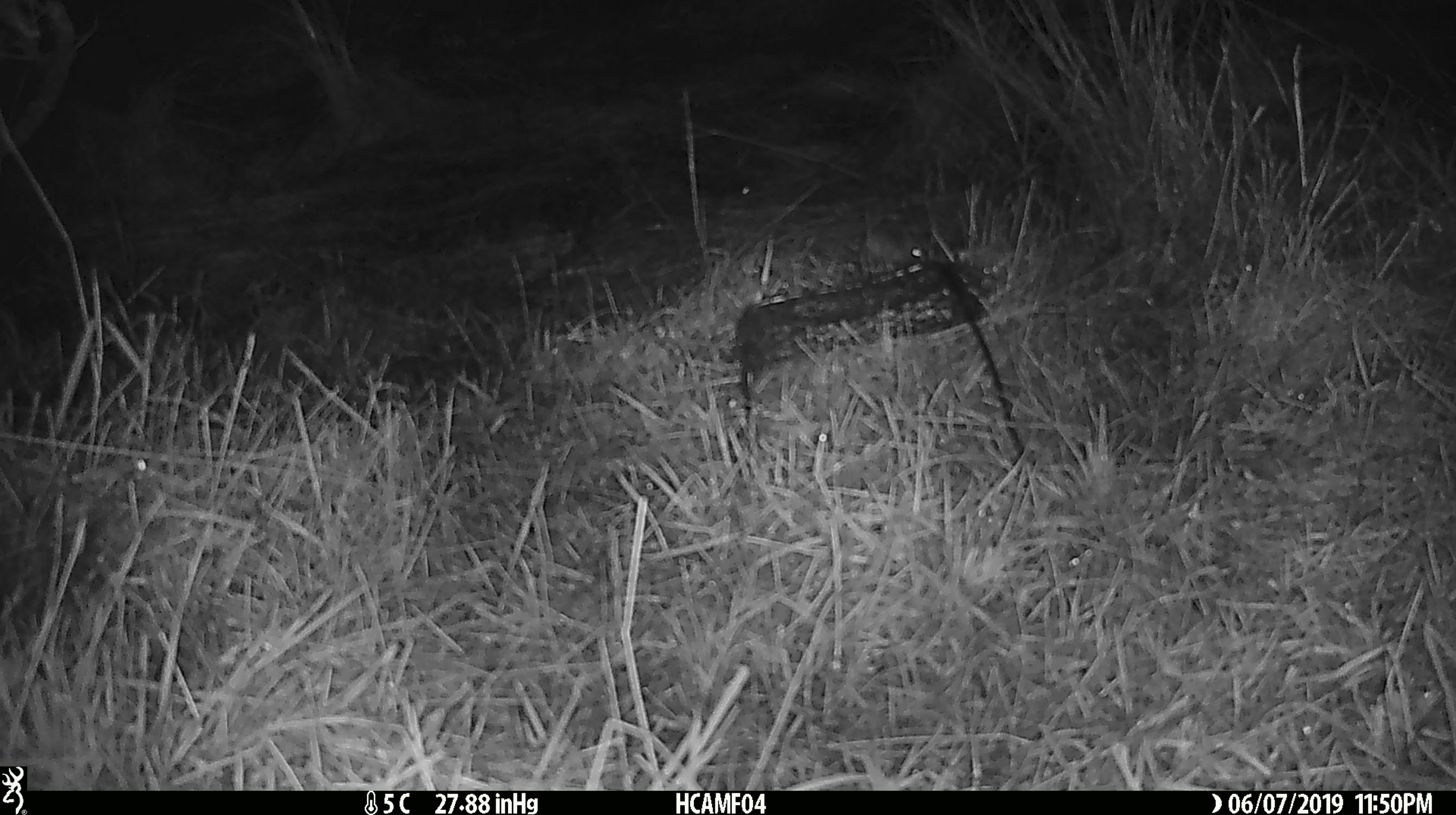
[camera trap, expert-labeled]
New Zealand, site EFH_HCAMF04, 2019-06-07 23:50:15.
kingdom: Animalia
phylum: Chordata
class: Mammalia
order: Rodentia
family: Muridae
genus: Mus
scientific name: Mus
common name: mouse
Mouse (Mus).